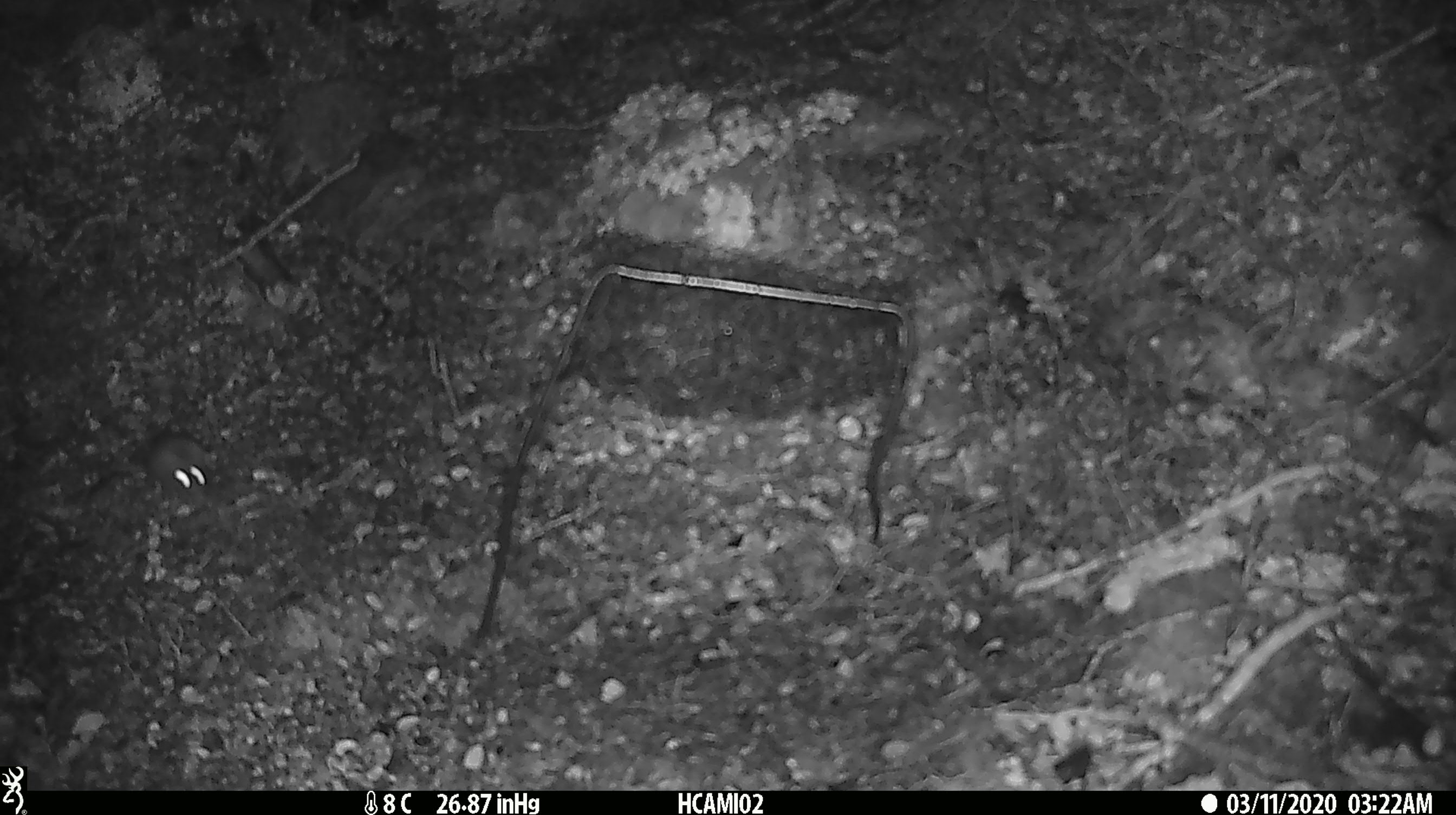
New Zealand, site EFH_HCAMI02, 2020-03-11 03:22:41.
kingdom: Animalia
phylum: Chordata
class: Mammalia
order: Rodentia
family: Muridae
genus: Mus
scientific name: Mus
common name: mouse